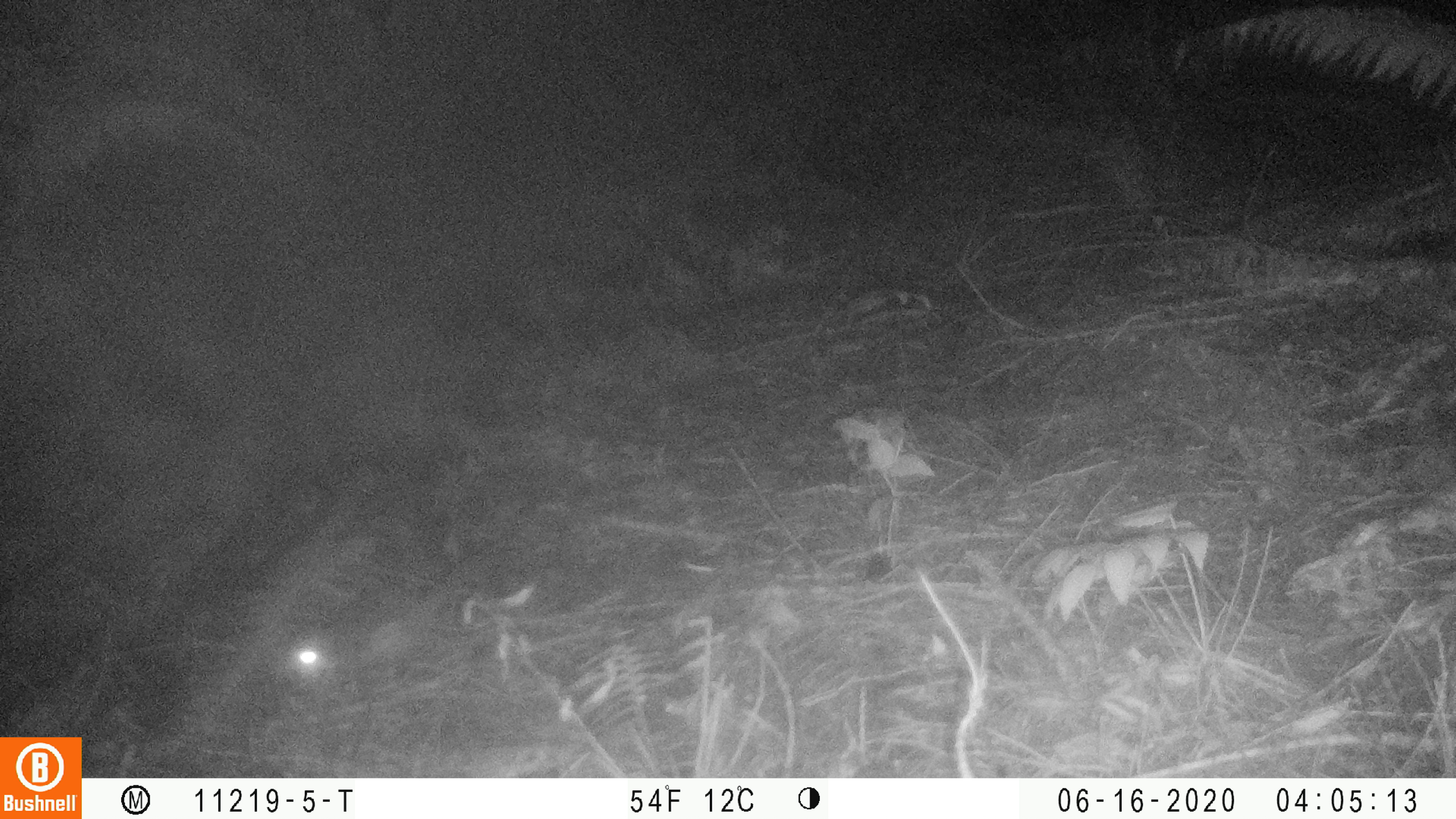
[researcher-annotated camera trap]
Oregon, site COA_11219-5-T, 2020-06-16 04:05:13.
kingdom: Animalia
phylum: Chordata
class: Mammalia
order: Rodentia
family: Sciuridae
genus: Glaucomys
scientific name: Glaucomys oregonensis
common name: humboldt's flying squirrel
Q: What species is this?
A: Humboldt's flying squirrel (Glaucomys oregonensis).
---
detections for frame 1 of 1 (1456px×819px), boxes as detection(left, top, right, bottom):
humboldt's flying squirrel: detection(277, 540, 502, 690)